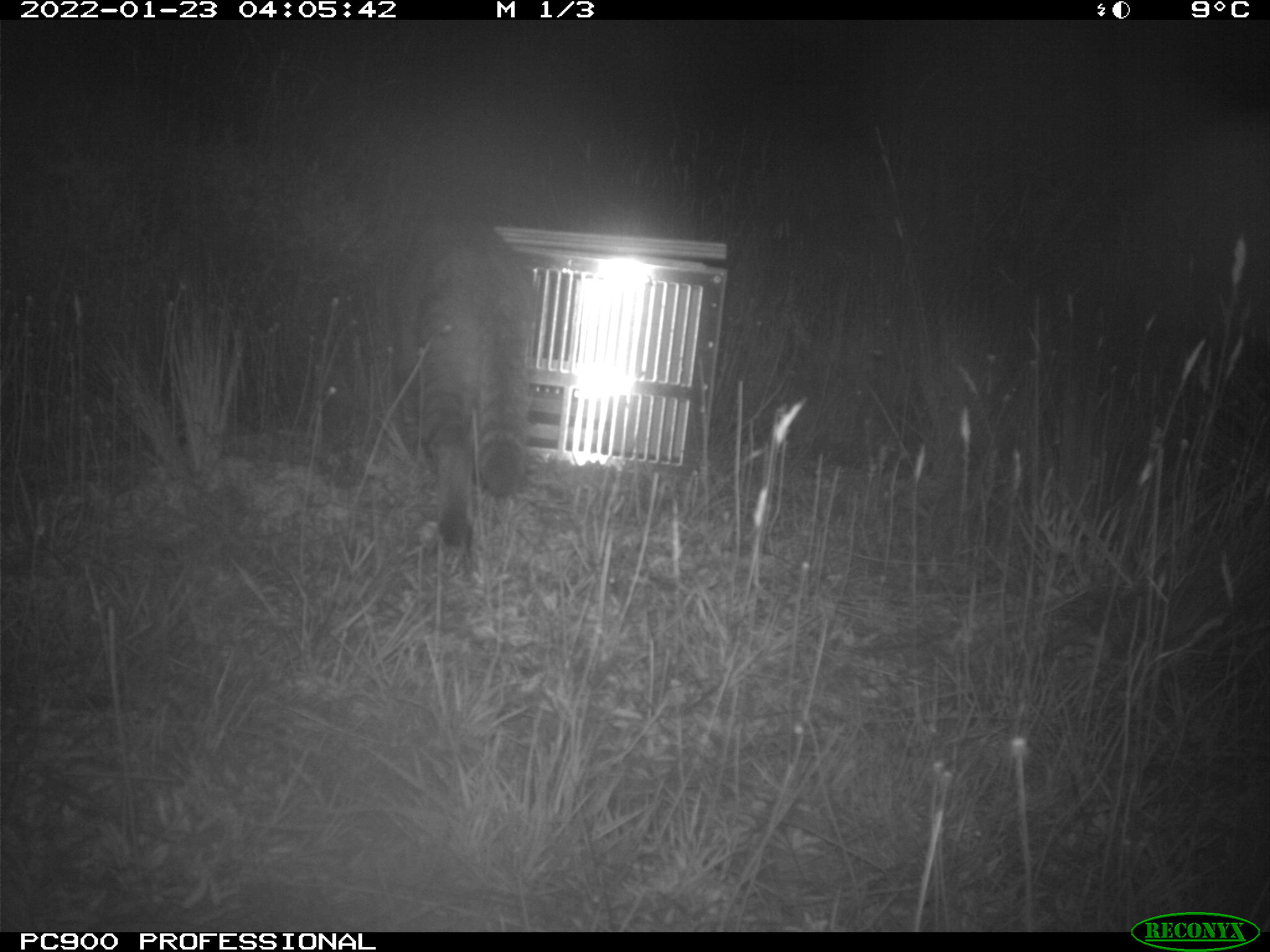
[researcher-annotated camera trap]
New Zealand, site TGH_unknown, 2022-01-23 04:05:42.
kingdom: Animalia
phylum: Chordata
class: Mammalia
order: Carnivora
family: Felidae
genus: Felis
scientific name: Felis catus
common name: domestic cat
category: cat